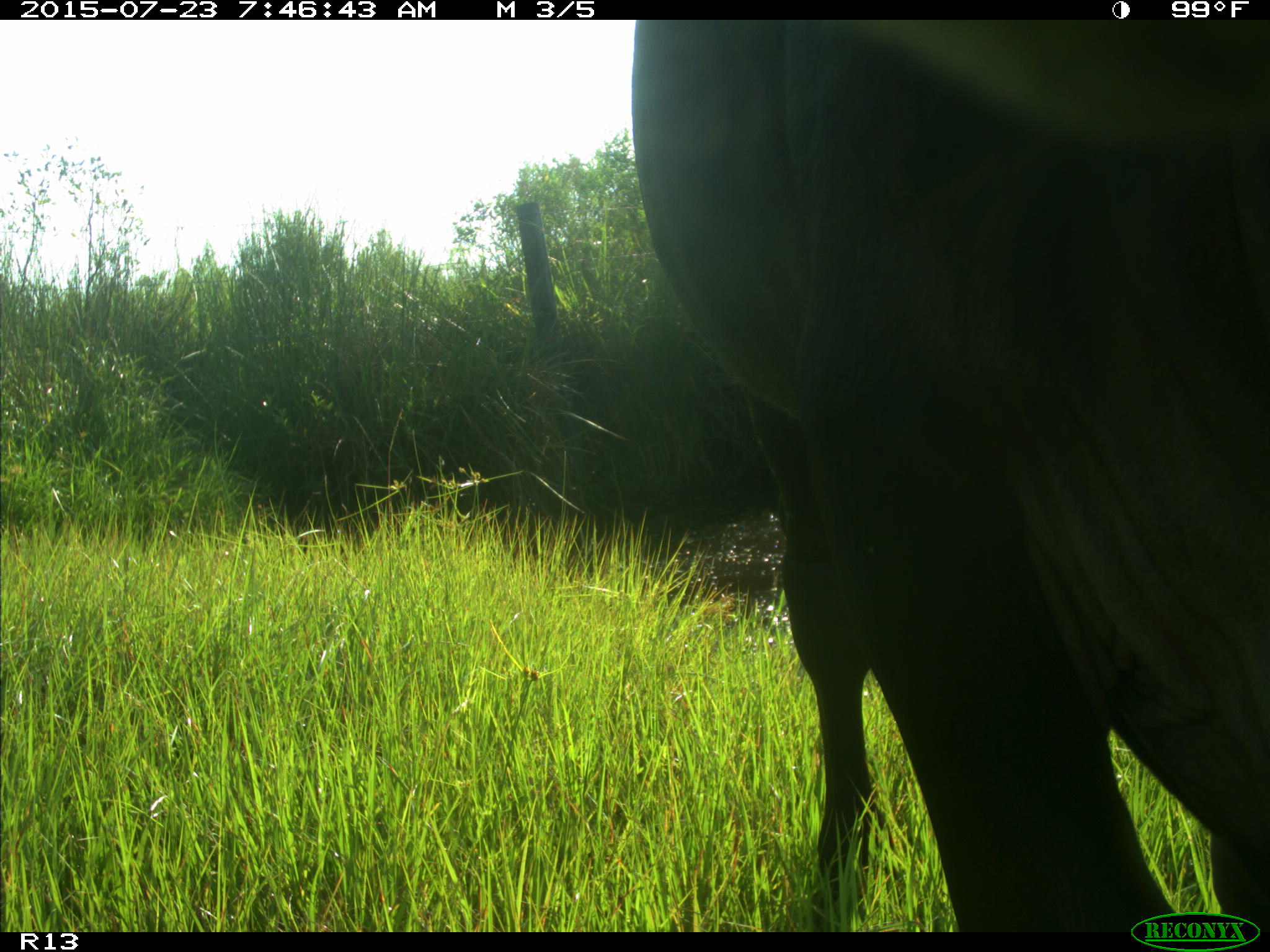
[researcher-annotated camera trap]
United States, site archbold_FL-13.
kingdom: Animalia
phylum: Chordata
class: Mammalia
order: Artiodactyla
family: Bovidae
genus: Bos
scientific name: Bos taurus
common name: domestic cow